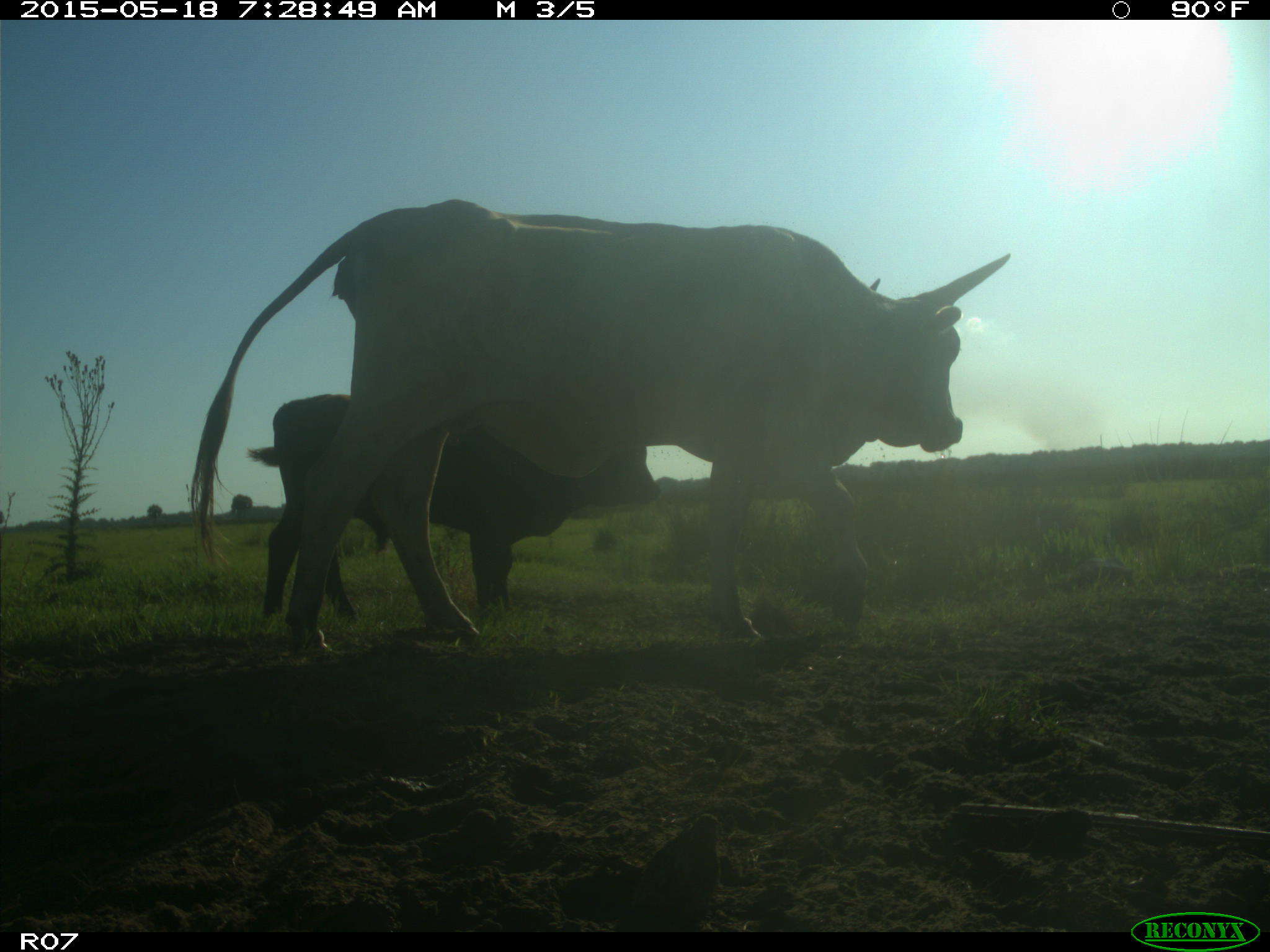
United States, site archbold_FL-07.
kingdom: Animalia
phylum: Chordata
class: Mammalia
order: Artiodactyla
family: Bovidae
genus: Bos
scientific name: Bos taurus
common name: domestic cow